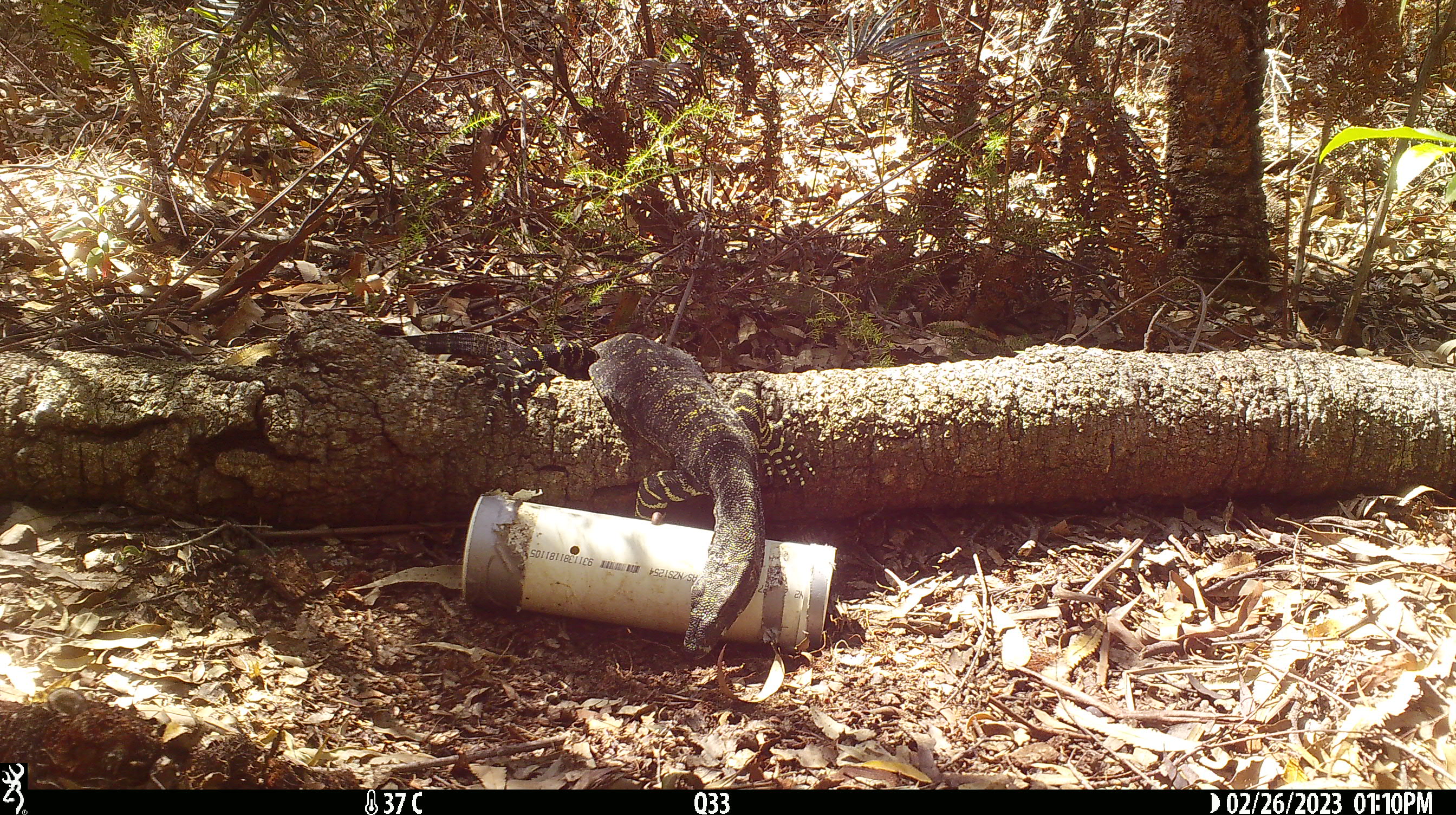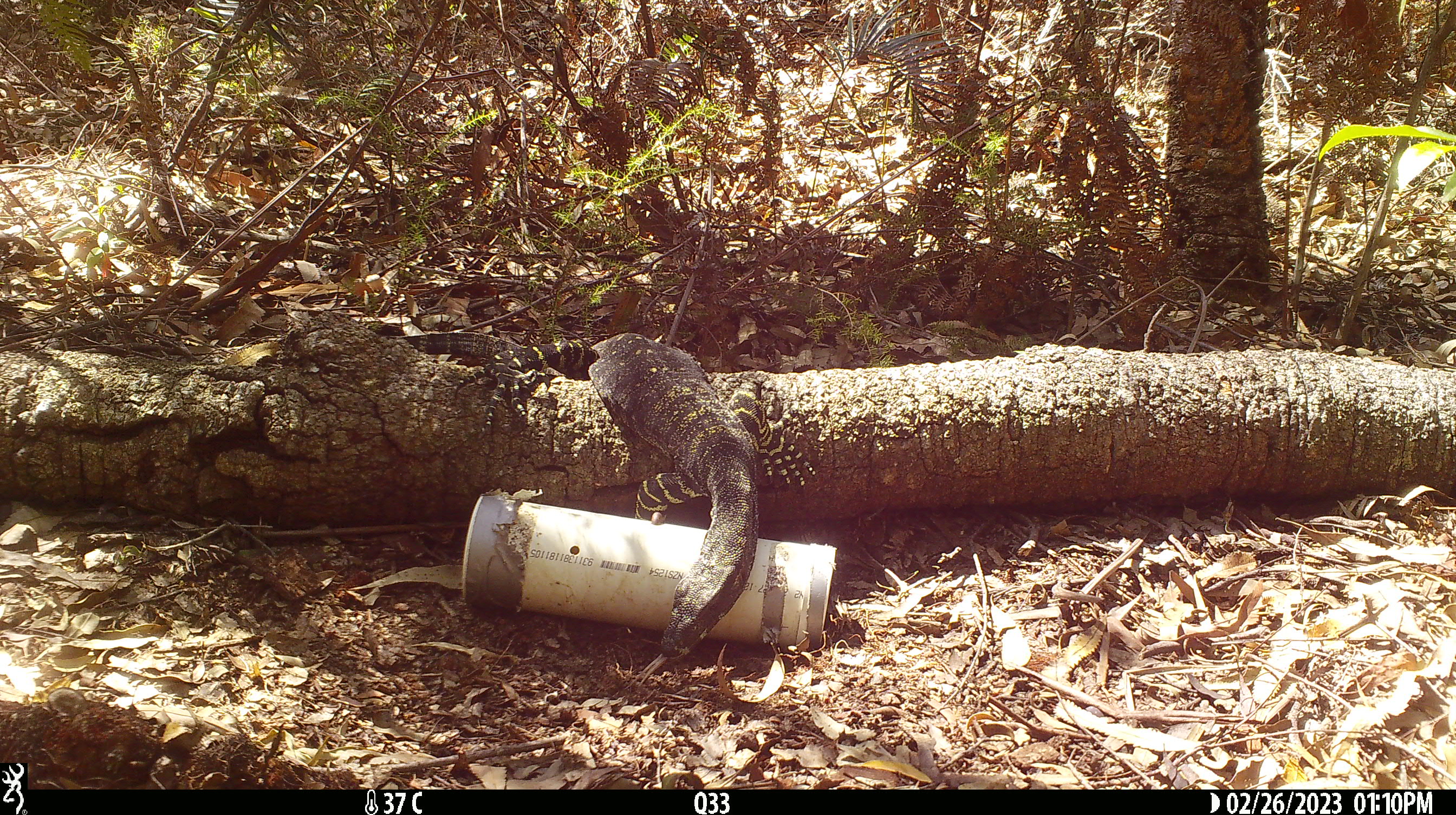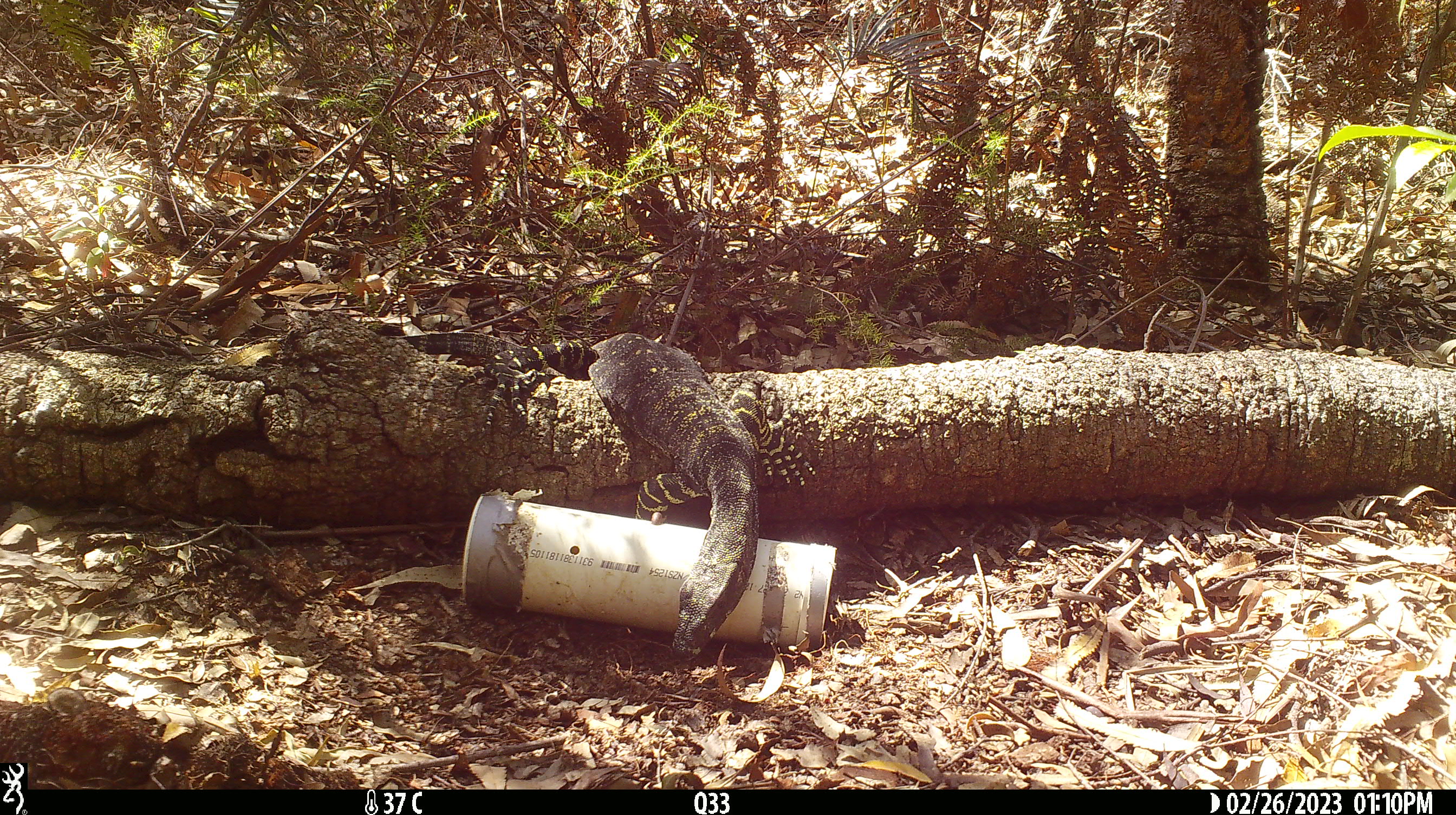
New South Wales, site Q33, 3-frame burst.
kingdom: Animalia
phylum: Chordata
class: Reptilia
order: Squamata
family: Varanidae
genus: Varanus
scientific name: Varanus varius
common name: lace monitor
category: goanna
Goanna (lace monitor) (Varanus varius).